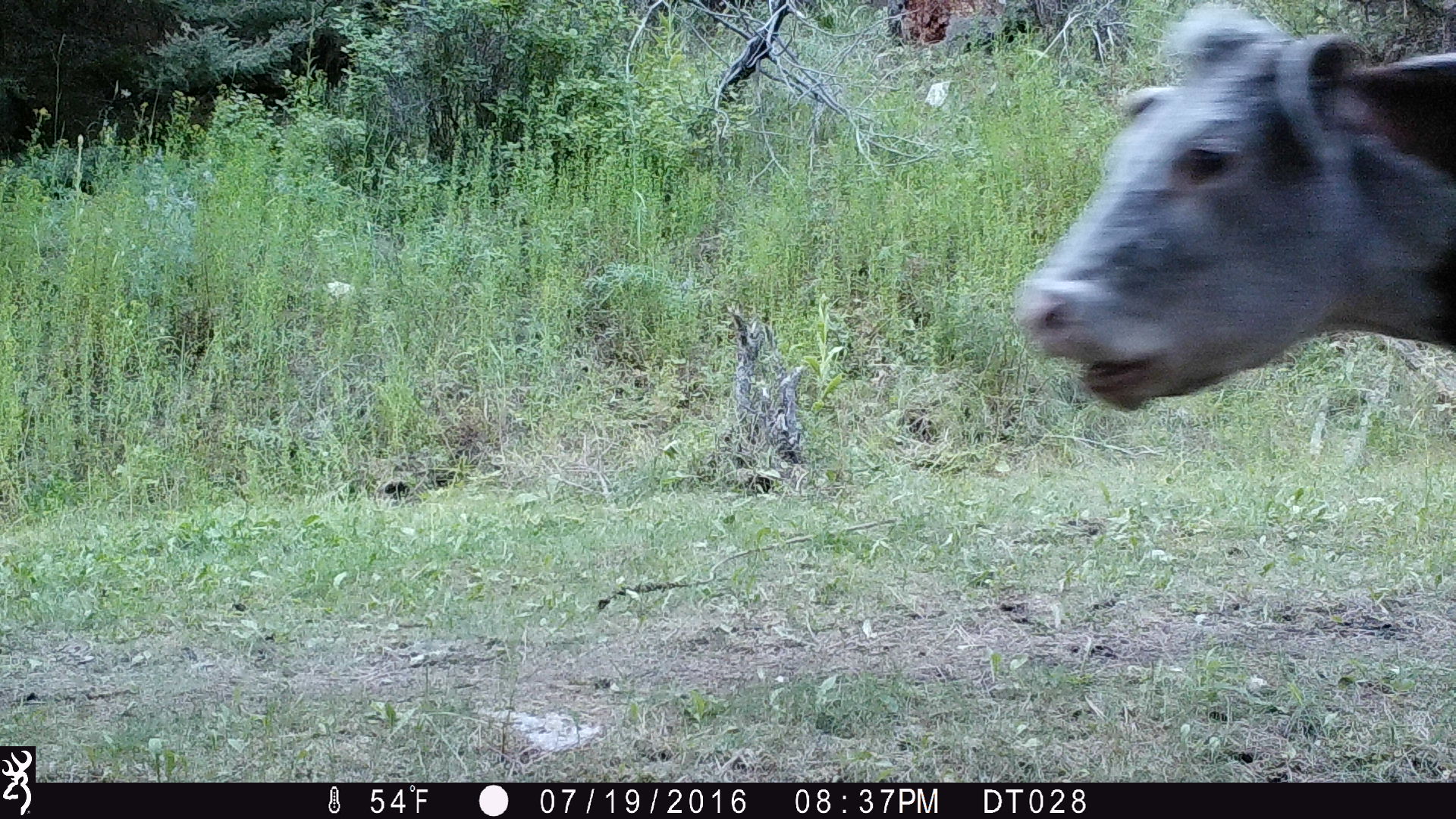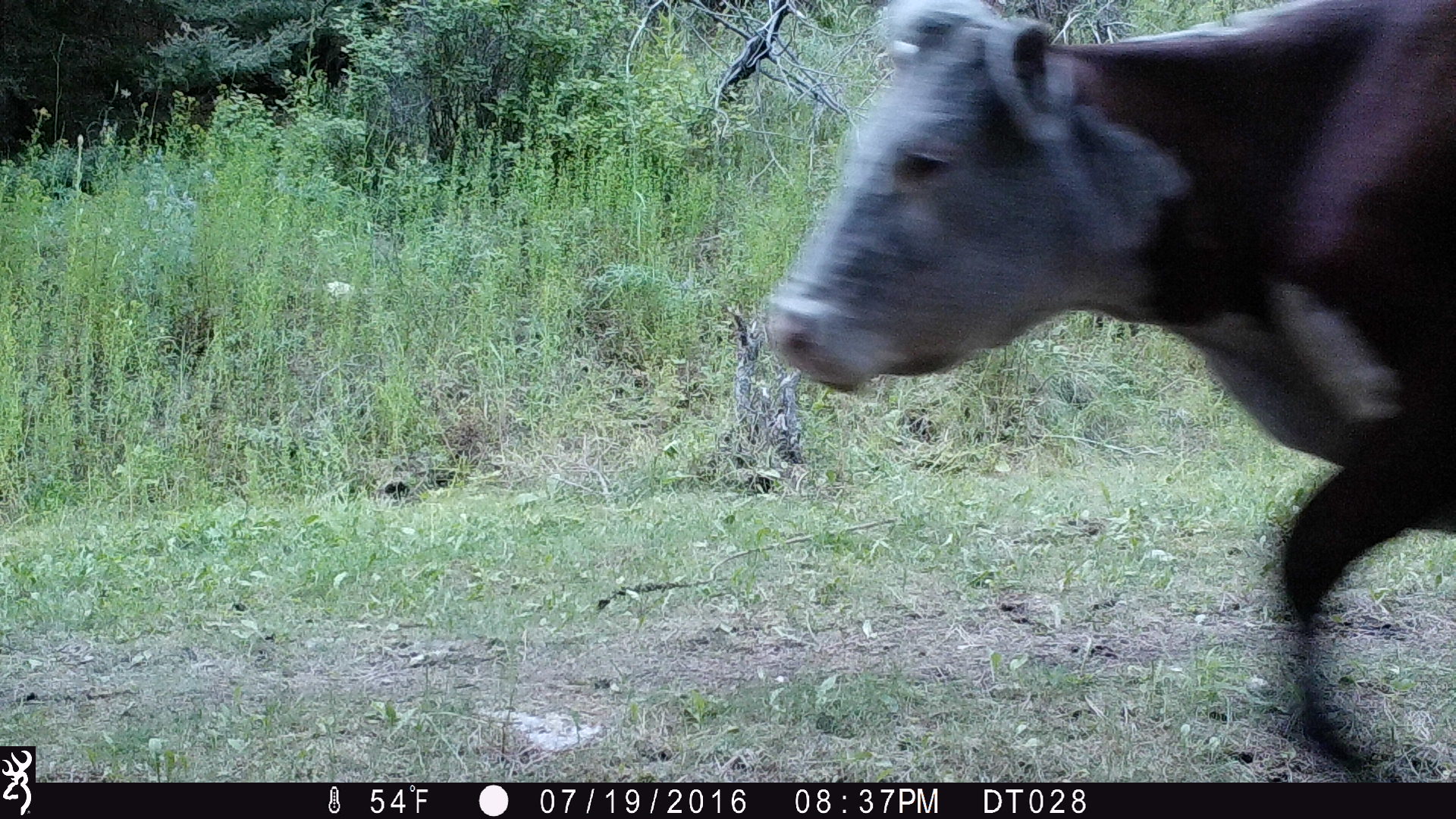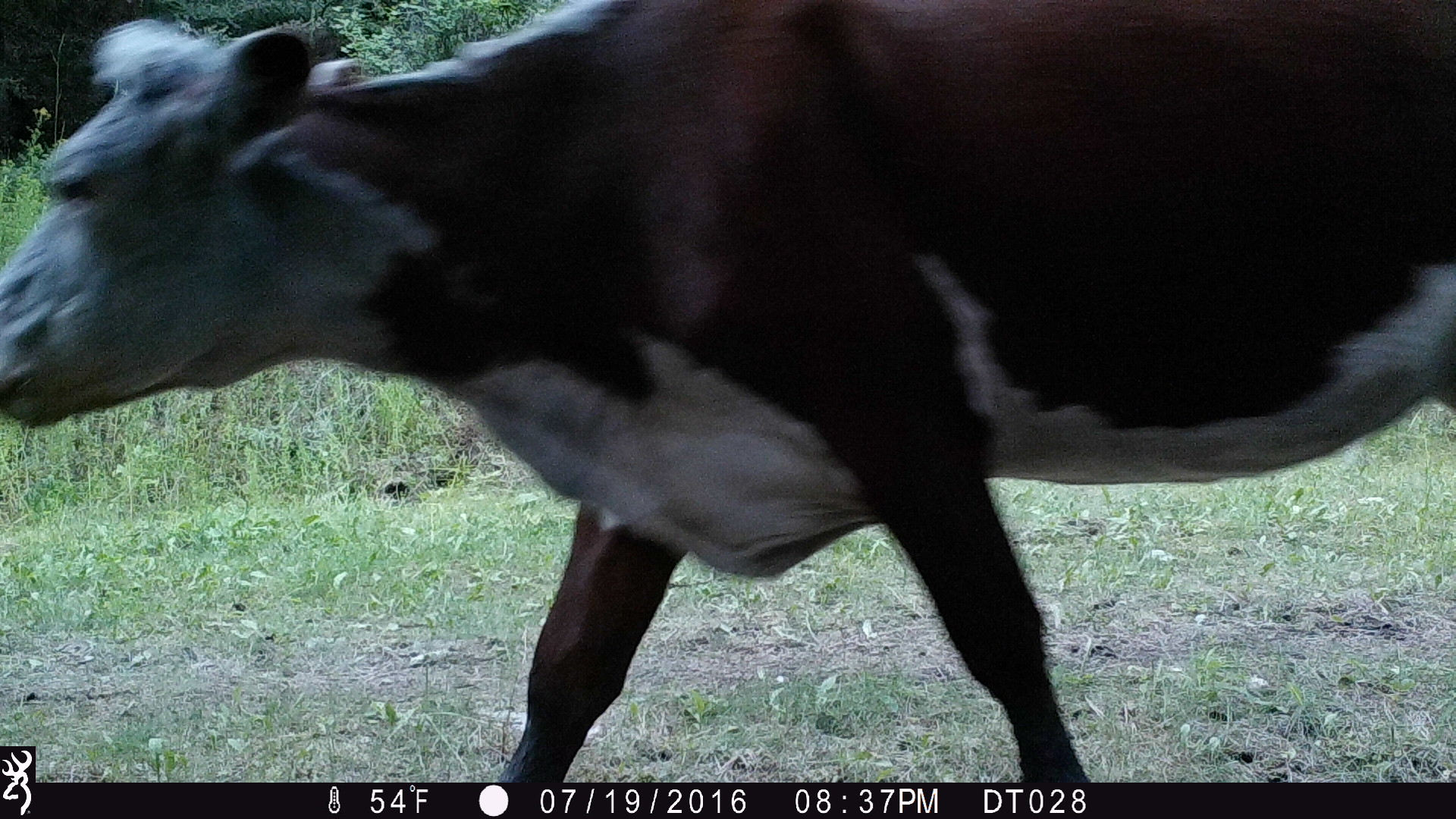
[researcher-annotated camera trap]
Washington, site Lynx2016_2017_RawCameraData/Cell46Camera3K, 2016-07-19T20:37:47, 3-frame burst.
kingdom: Animalia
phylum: Chordata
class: Mammalia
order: Artiodactyla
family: Bovidae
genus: Bos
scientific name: Bos taurus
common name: domestic cattle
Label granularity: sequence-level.